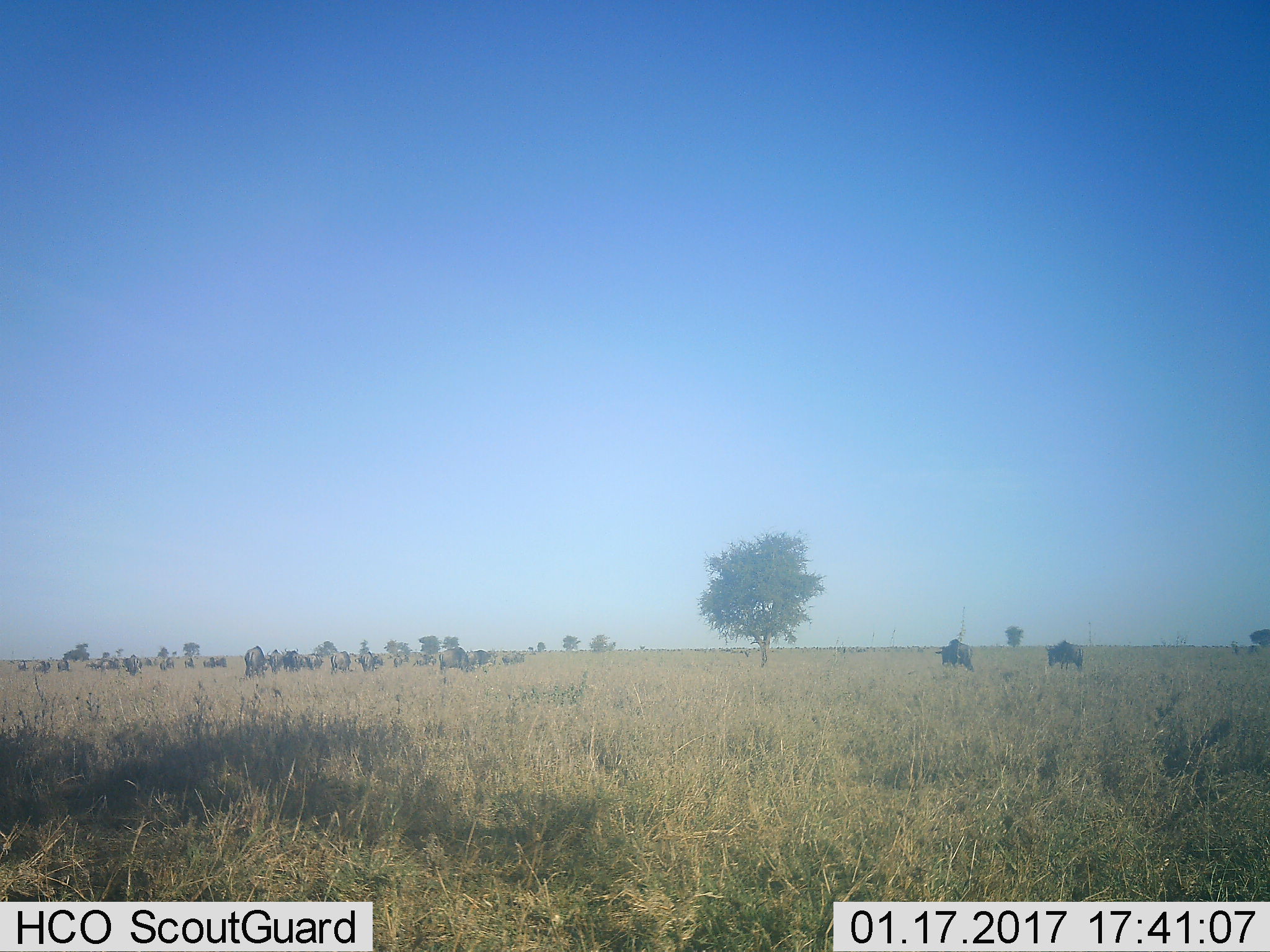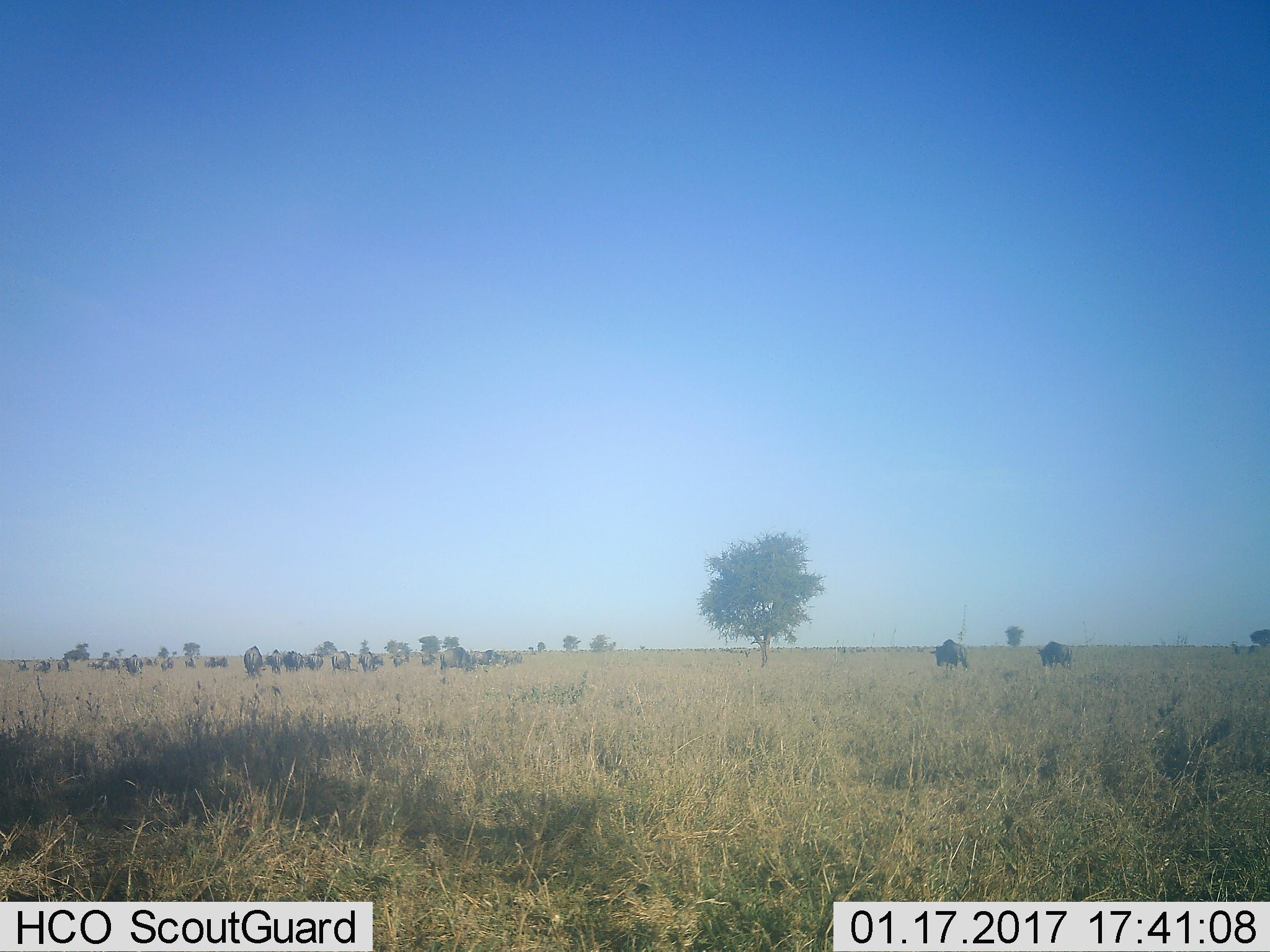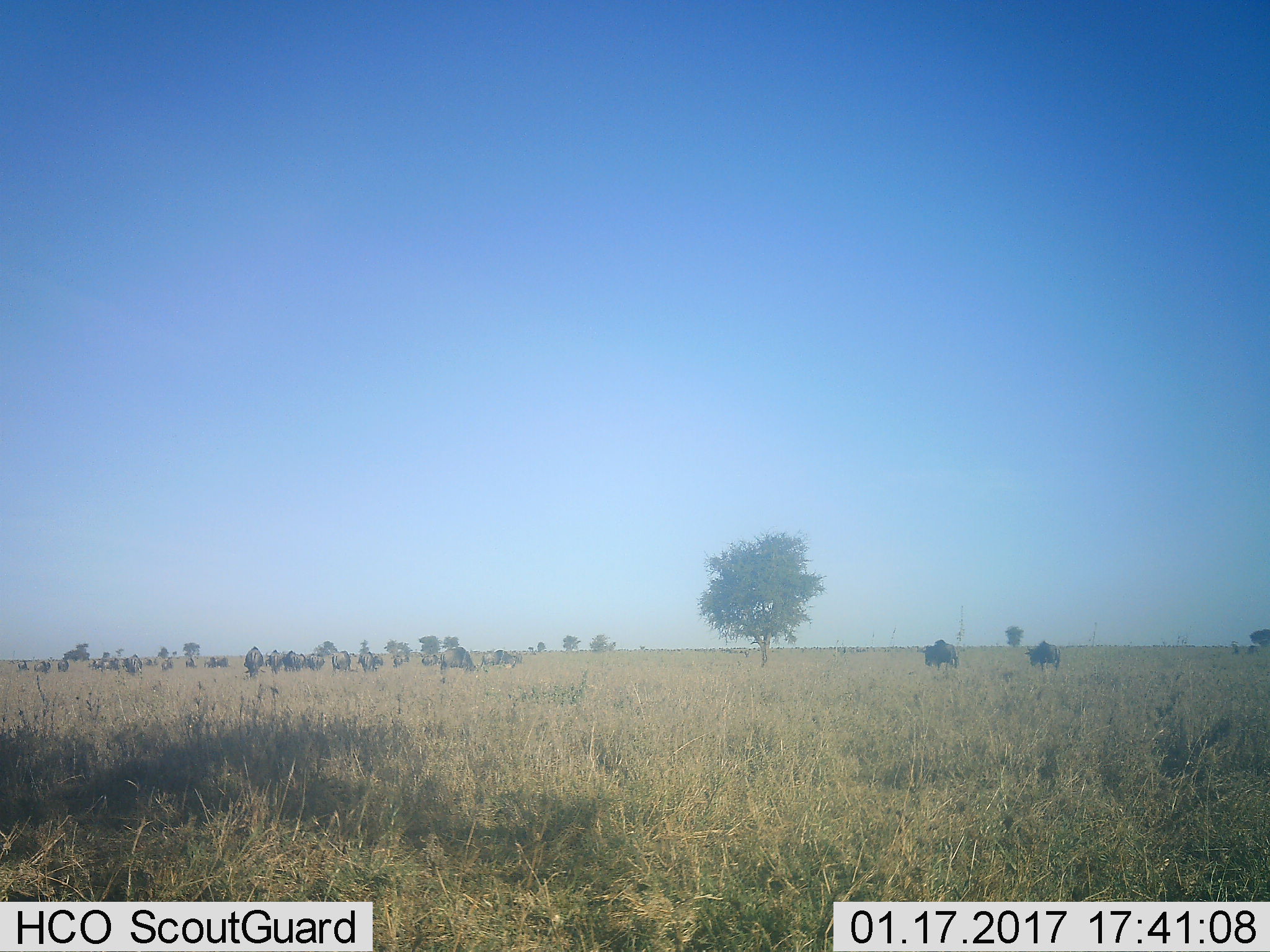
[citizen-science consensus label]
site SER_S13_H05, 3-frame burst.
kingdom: Animalia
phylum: Chordata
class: Mammalia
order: Artiodactyla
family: Bovidae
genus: Connochaetes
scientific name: Connochaetes taurinus taurinus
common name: blue wildebeest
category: wildebeestblue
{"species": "wildebeestblue (blue wildebeest) (Connochaetes taurinus taurinus)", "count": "11-50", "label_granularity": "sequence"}